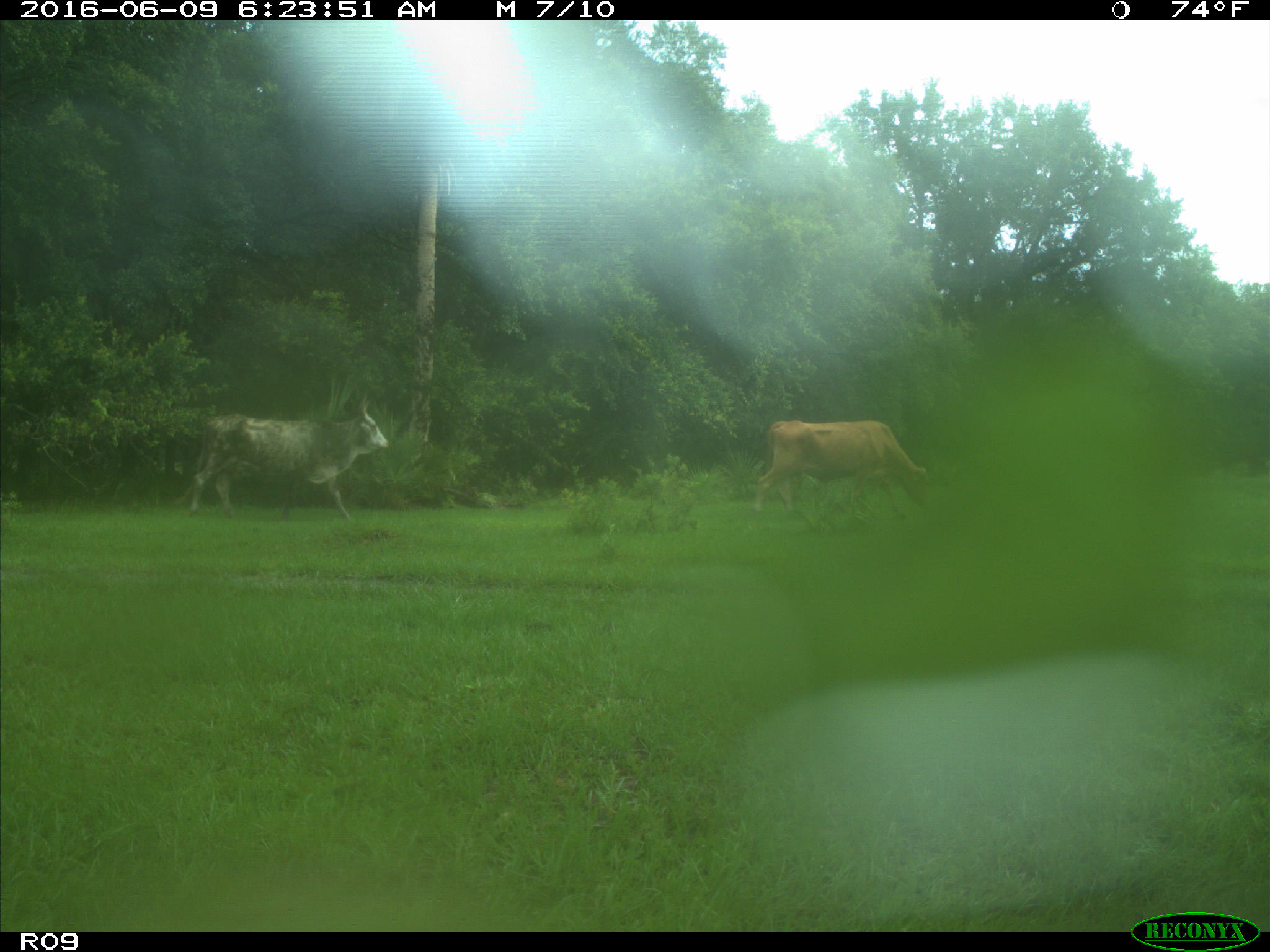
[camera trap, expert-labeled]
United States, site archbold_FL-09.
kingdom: Animalia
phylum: Chordata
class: Mammalia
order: Artiodactyla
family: Bovidae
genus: Bos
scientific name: Bos taurus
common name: domestic cow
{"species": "Bos taurus (domestic cow)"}